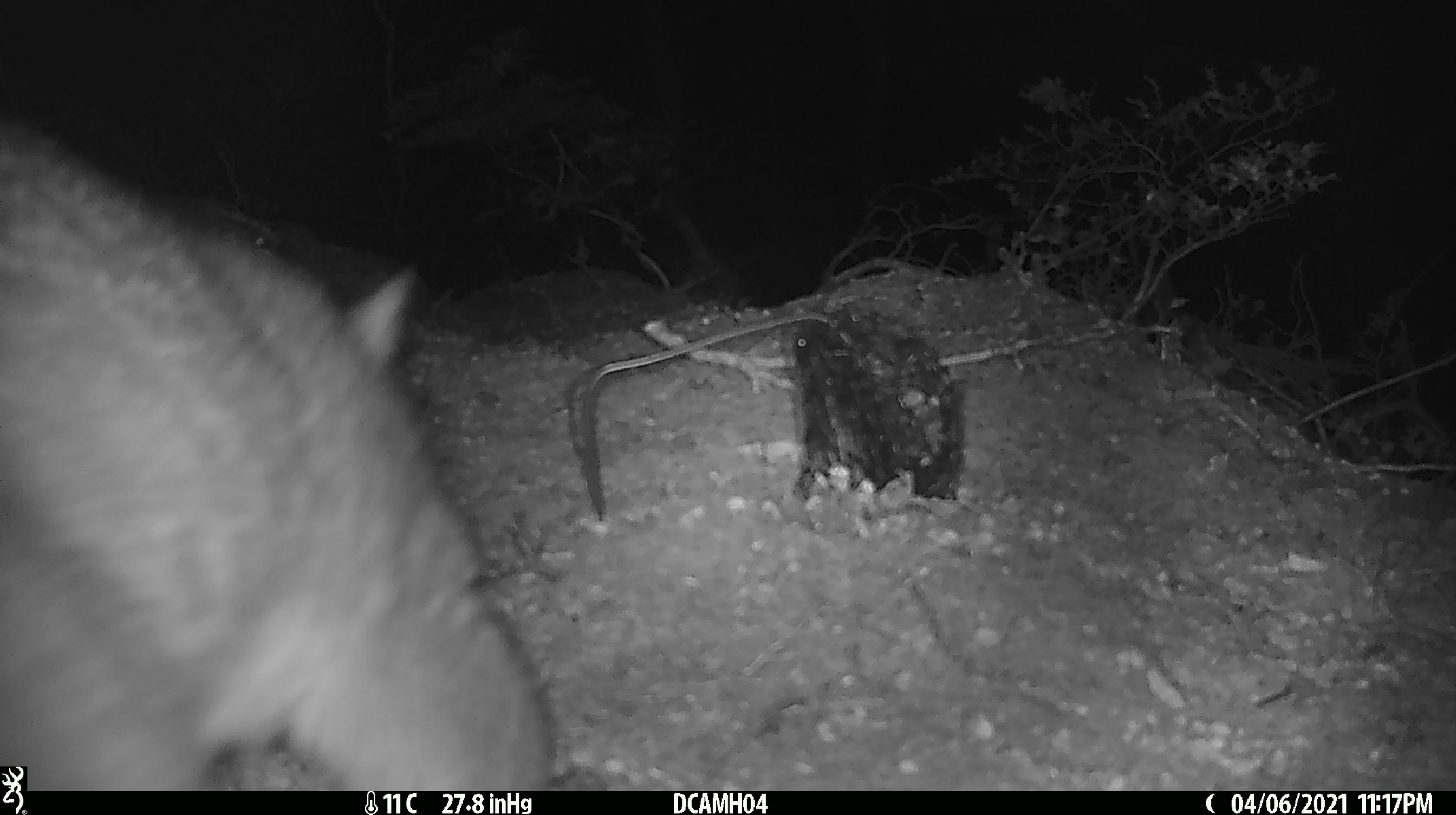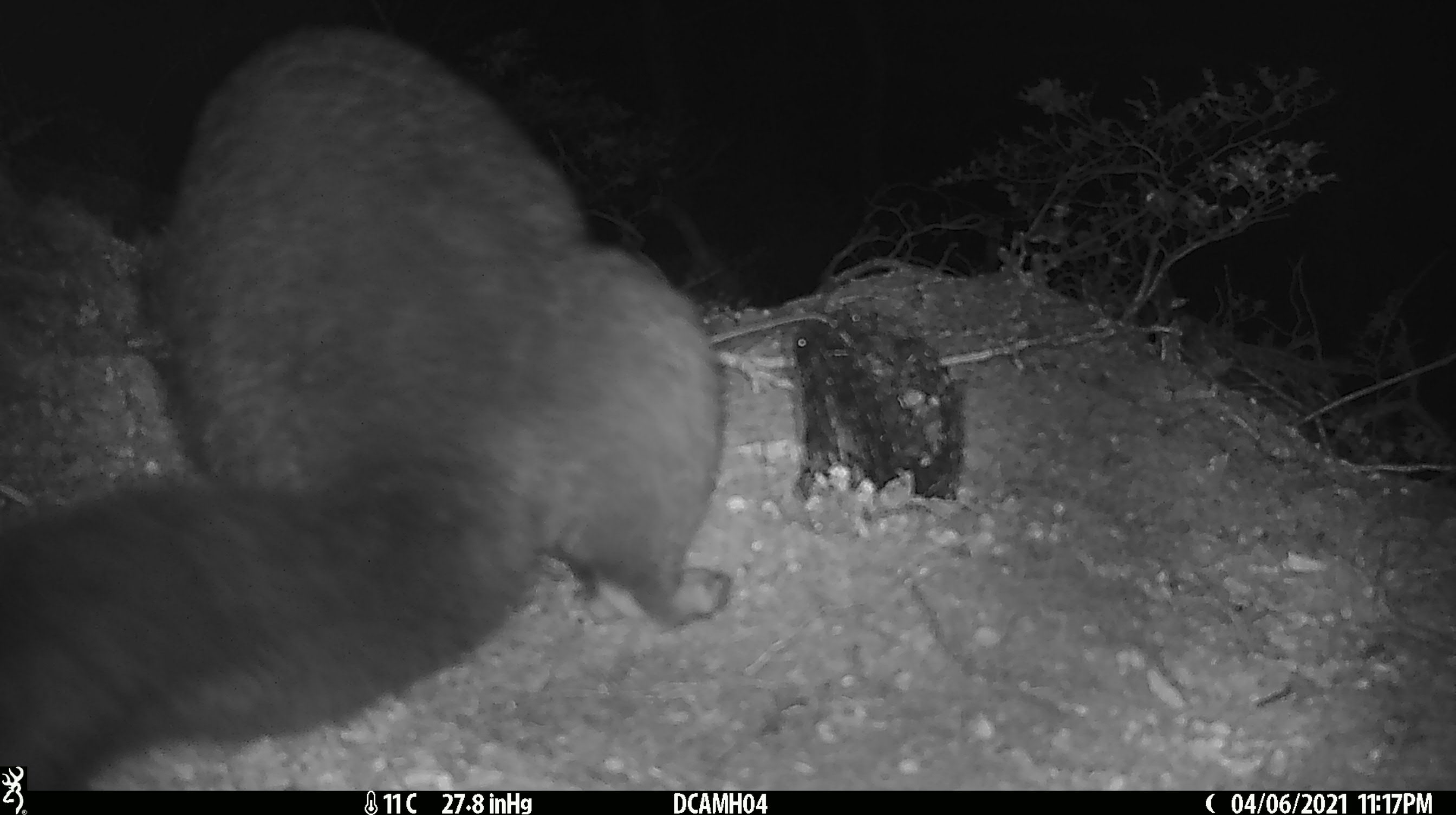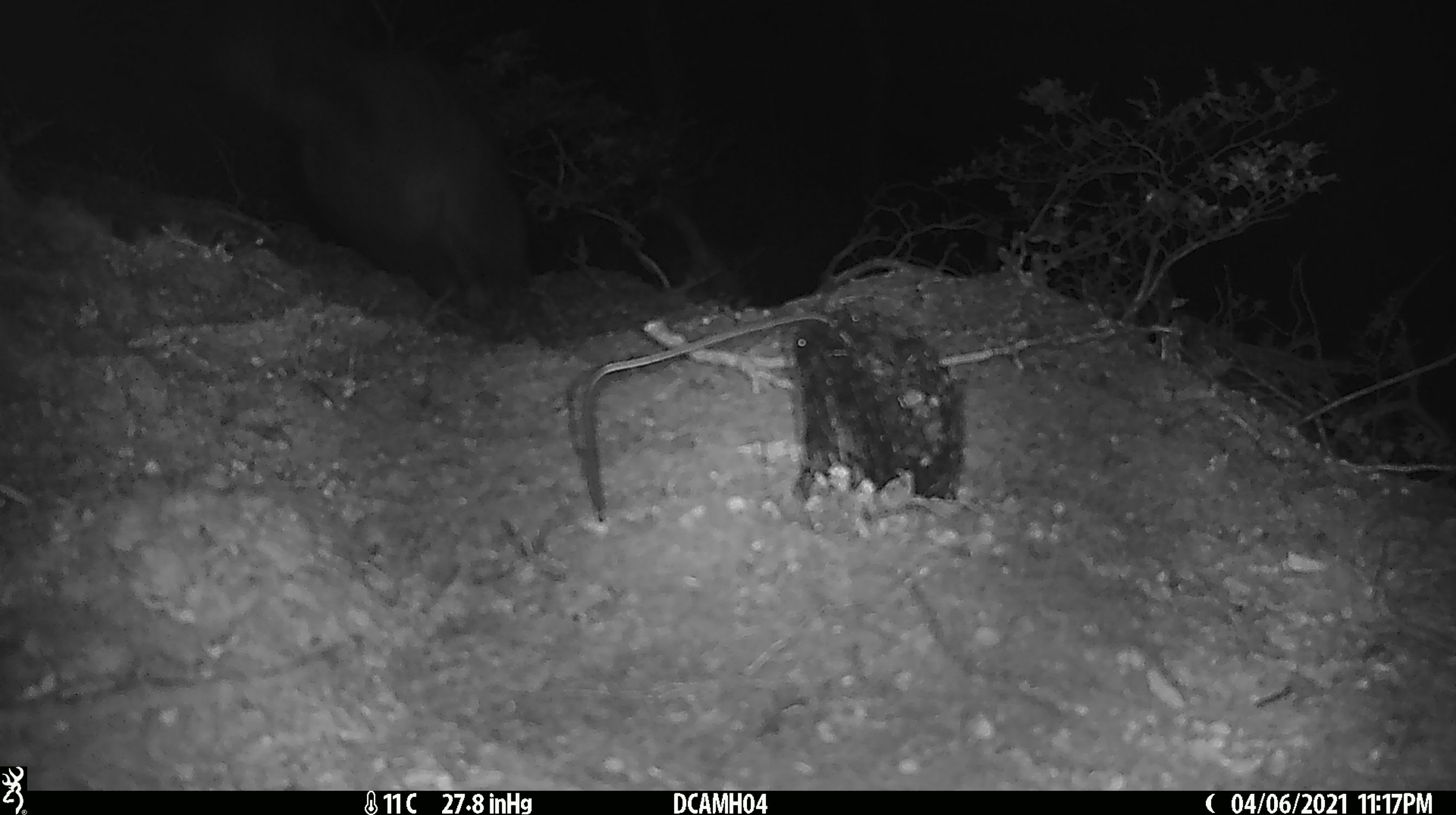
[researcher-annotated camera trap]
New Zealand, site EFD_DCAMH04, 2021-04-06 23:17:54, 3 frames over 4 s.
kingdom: Animalia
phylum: Chordata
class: Mammalia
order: Diprotodontia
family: Phalangeridae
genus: Trichosurus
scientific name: Trichosurus vulpecula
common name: common brushtail possum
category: possum